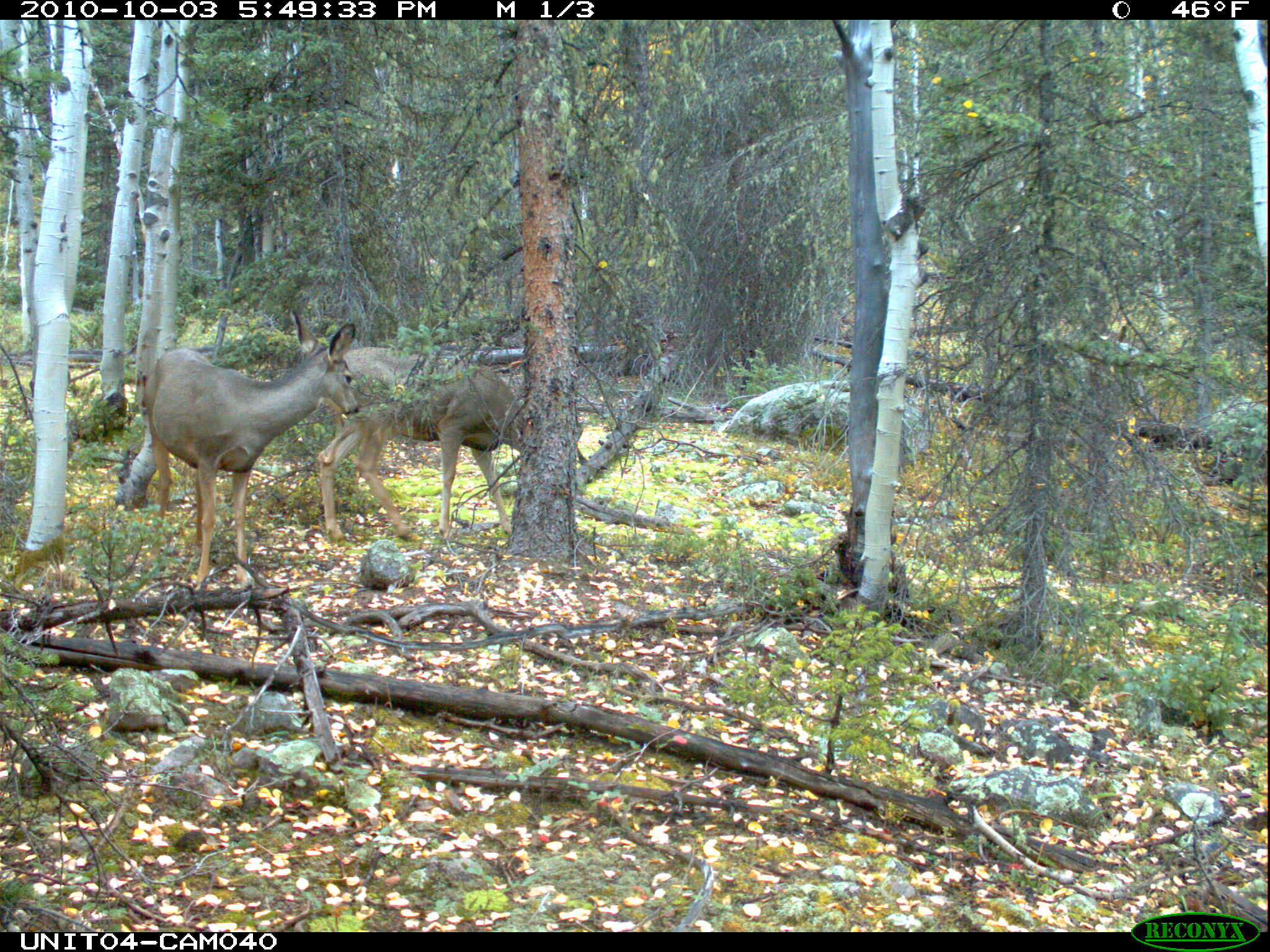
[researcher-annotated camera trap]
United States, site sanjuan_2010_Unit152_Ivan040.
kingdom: Animalia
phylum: Chordata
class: Mammalia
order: Artiodactyla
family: Cervidae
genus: Odocoileus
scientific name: Odocoileus hemionus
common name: mule deer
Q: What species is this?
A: Odocoileus hemionus (mule deer).